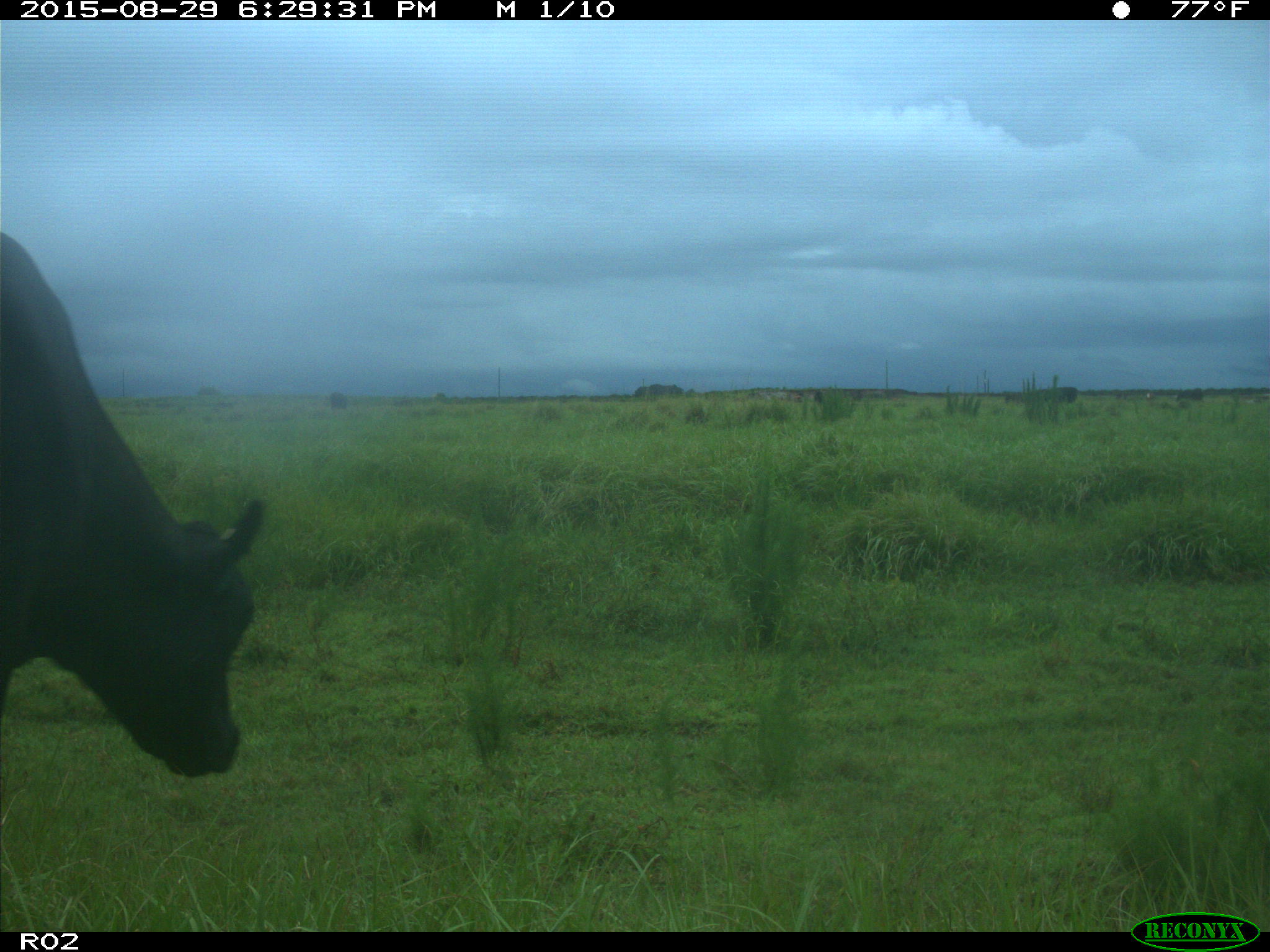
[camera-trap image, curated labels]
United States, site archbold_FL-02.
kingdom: Animalia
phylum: Chordata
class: Mammalia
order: Artiodactyla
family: Bovidae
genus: Bos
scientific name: Bos taurus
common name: domestic cow